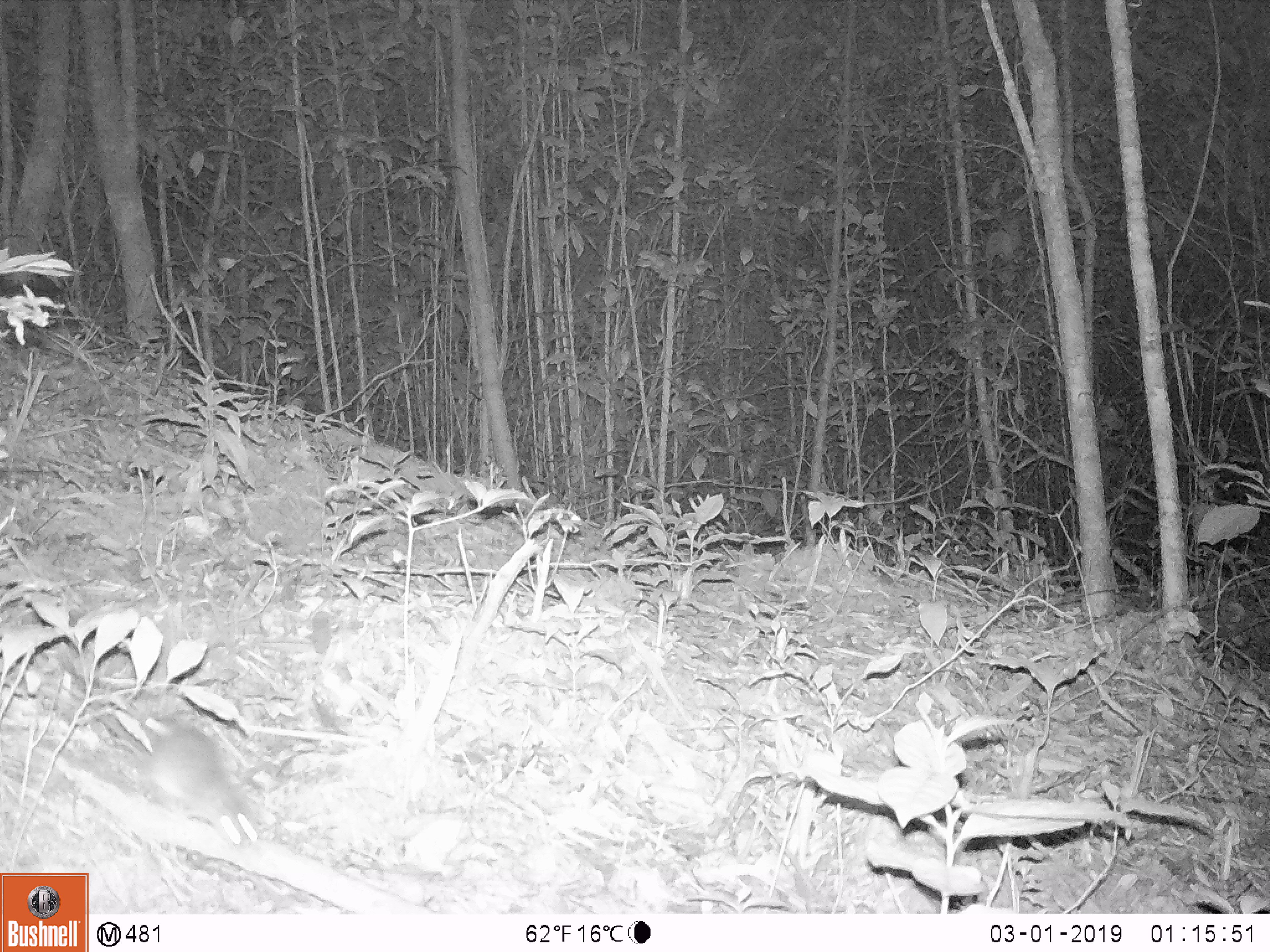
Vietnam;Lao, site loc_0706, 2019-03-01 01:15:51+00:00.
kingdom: Animalia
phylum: Chordata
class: Mammalia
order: Rodentia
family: Muridae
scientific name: Muridae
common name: old-world mice and rats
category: unidentified murid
Unidentified murid (old-world mice and rats) (Muridae). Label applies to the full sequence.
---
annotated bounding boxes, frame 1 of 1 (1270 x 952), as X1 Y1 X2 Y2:
unidentified murid: 97 685 261 849